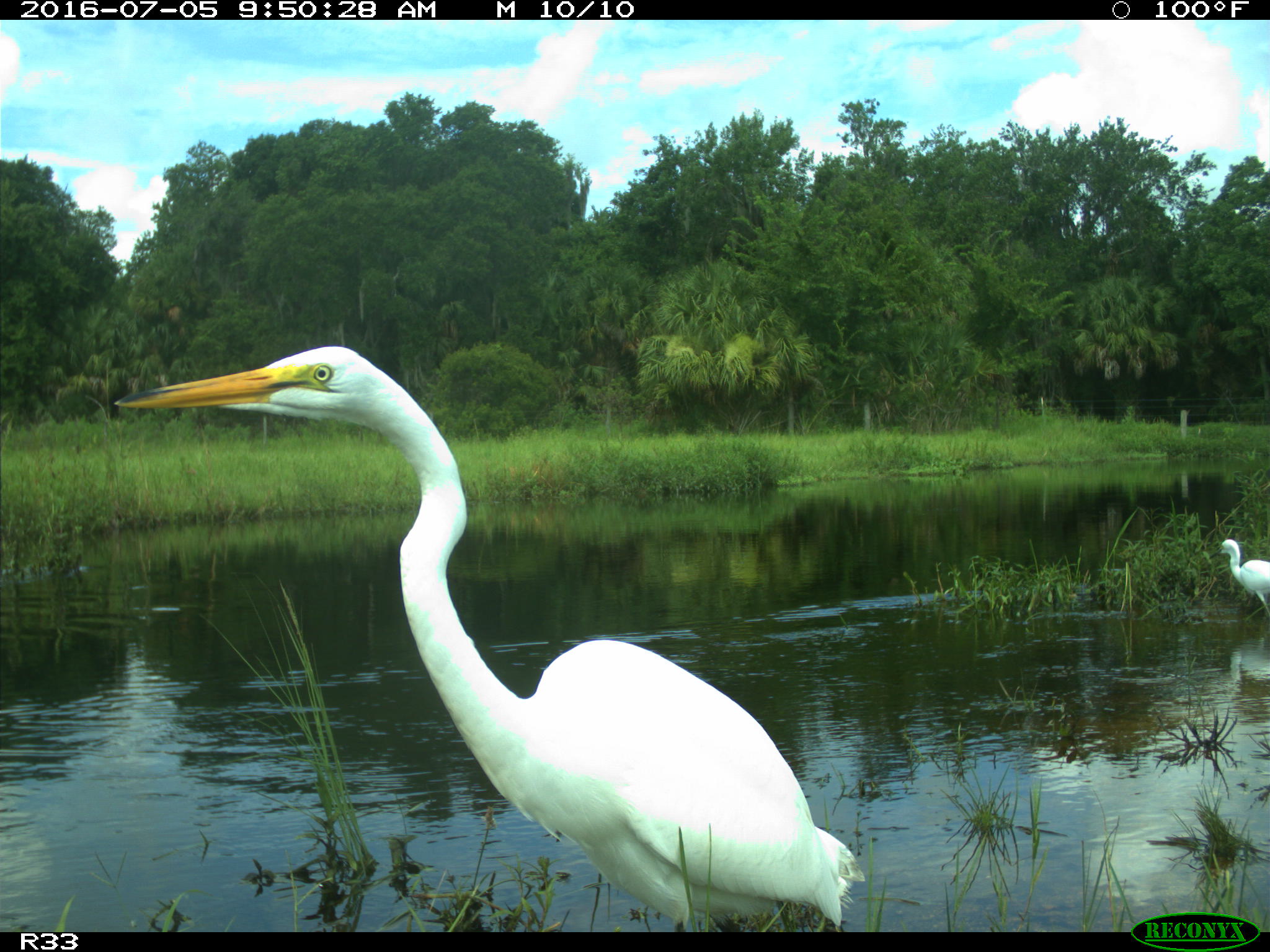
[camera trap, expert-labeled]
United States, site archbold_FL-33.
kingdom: Animalia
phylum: Chordata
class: Aves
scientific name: Aves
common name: birds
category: unidentified bird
Unidentified bird (birds) (Aves).